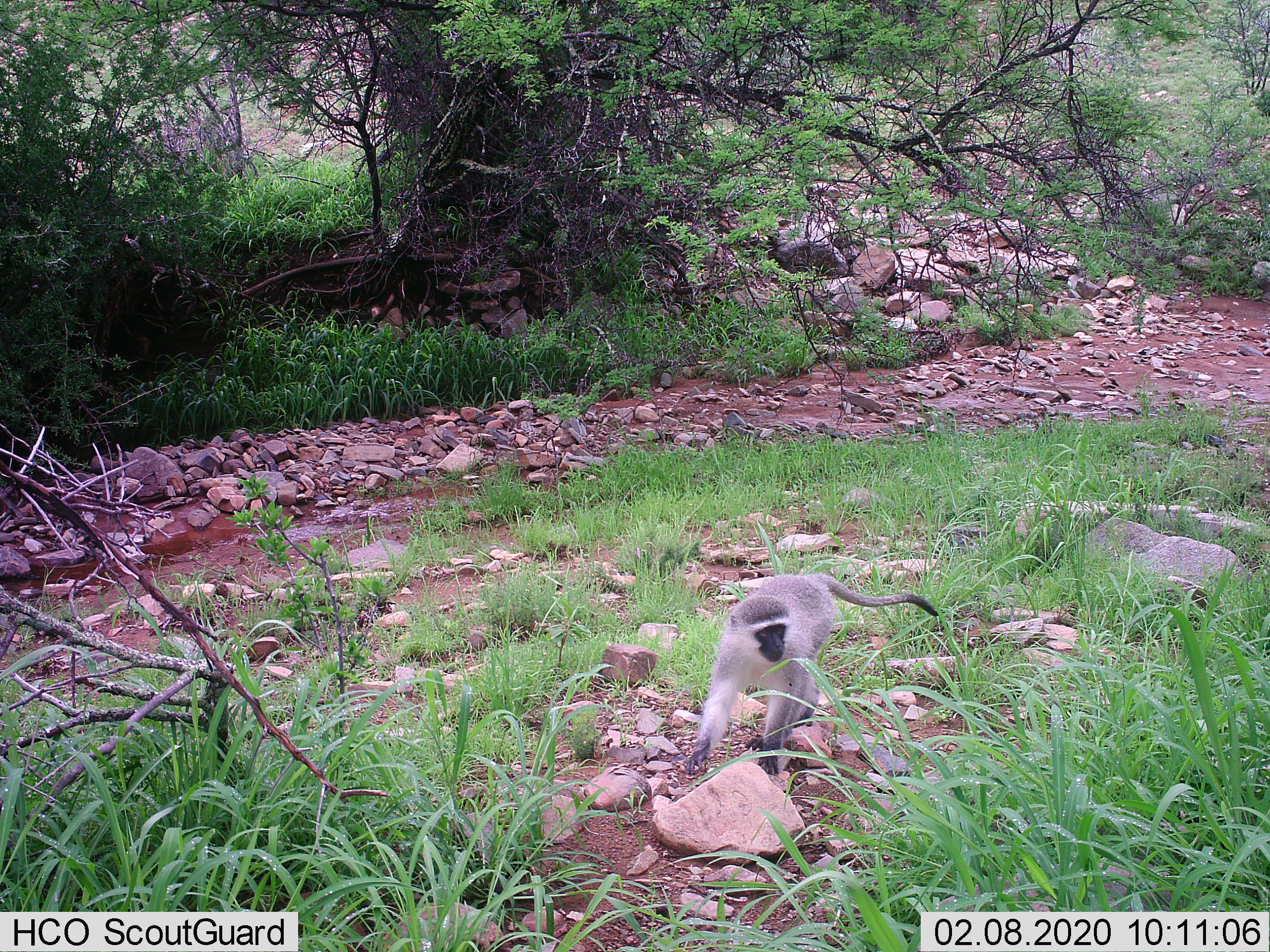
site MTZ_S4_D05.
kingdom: Animalia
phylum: Chordata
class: Mammalia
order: Primates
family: Cercopithecidae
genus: Chlorocebus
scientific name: Chlorocebus pygerythrus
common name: vervet monkey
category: monkeyvervet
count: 1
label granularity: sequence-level